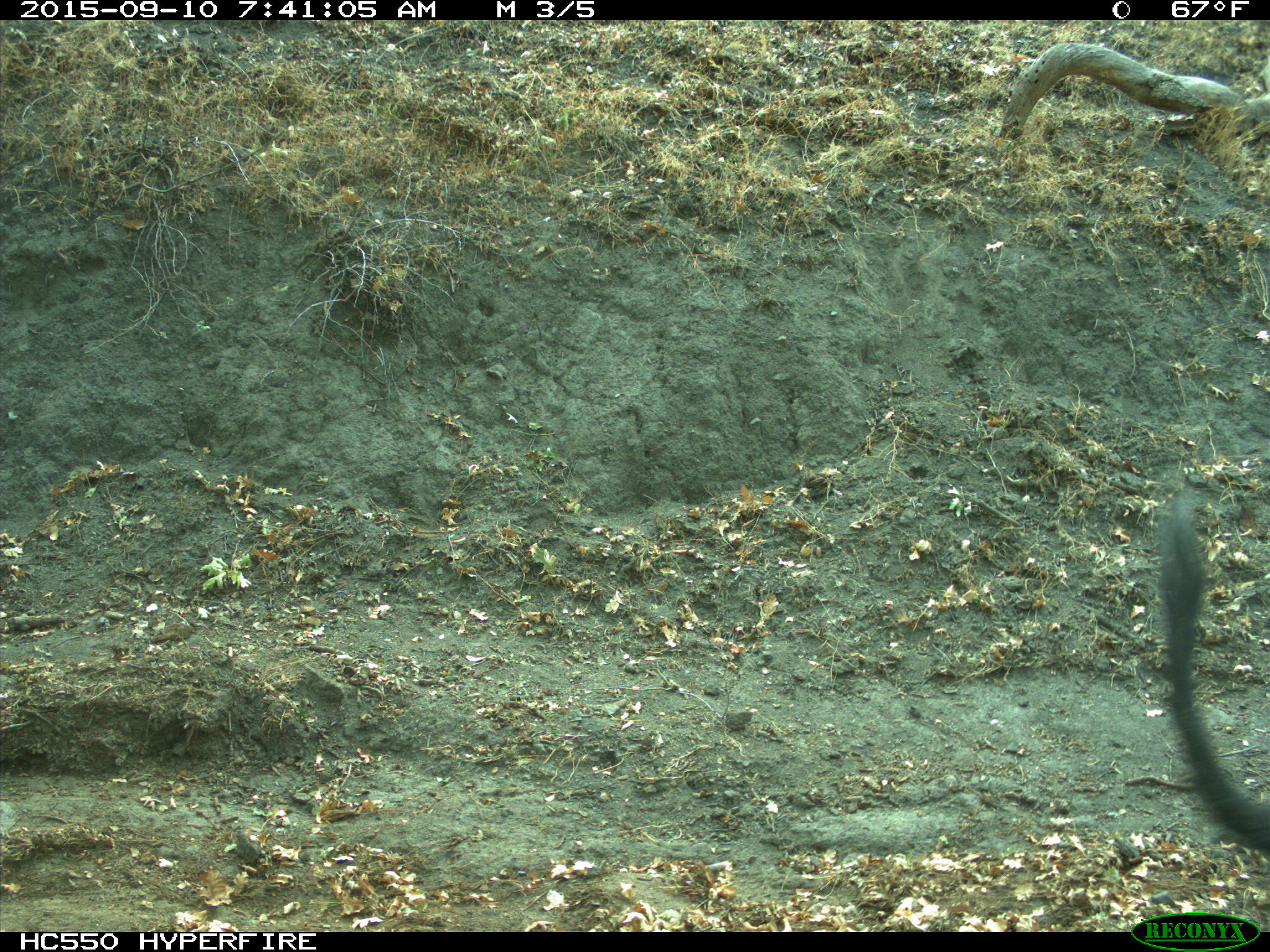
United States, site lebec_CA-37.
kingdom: Animalia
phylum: Chordata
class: Mammalia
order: Artiodactyla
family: Suidae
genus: Sus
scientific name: Sus scrofa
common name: wild boar